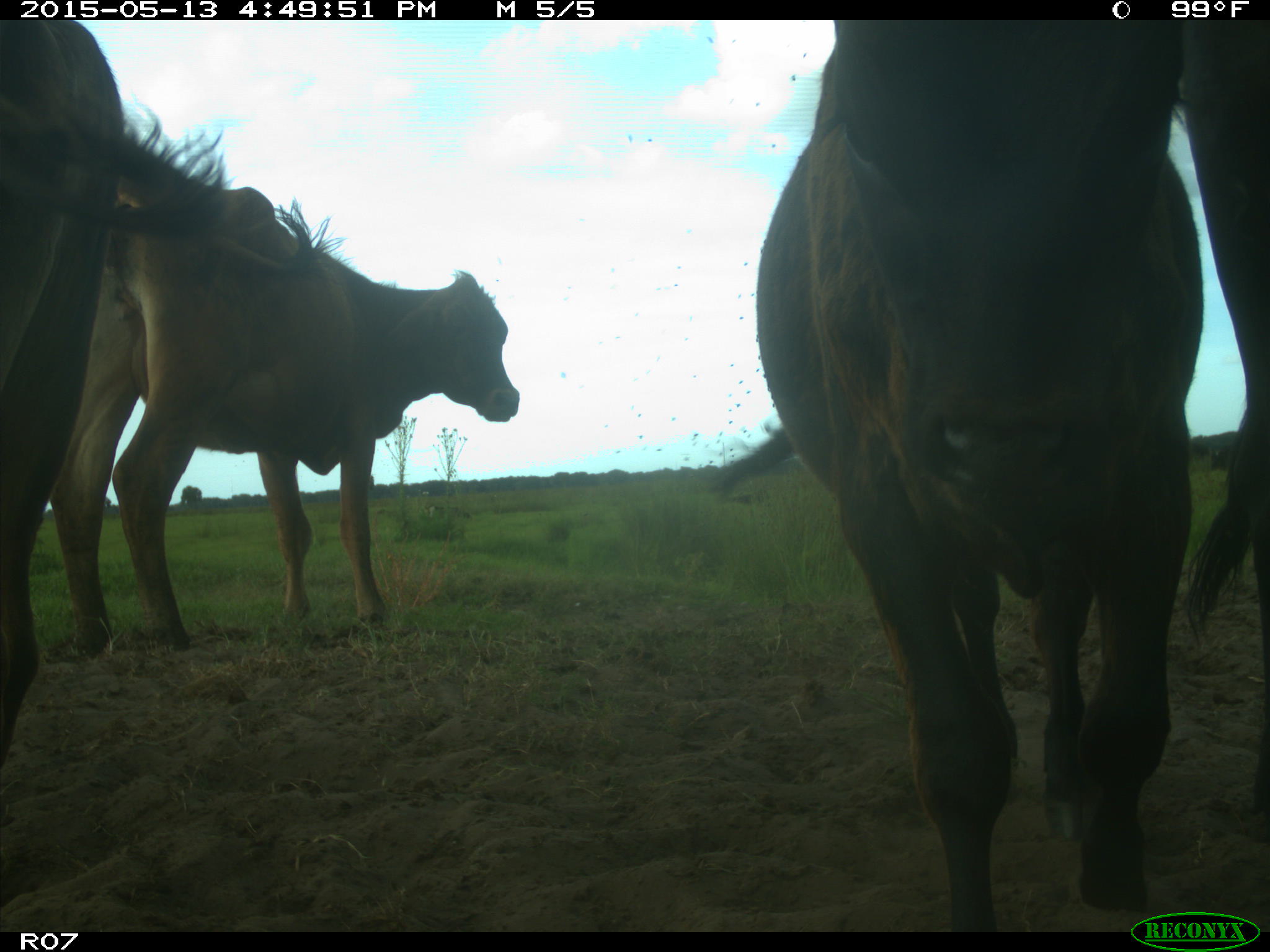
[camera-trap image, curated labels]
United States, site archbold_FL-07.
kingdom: Animalia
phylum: Chordata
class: Mammalia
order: Artiodactyla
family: Bovidae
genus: Bos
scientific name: Bos taurus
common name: domestic cow